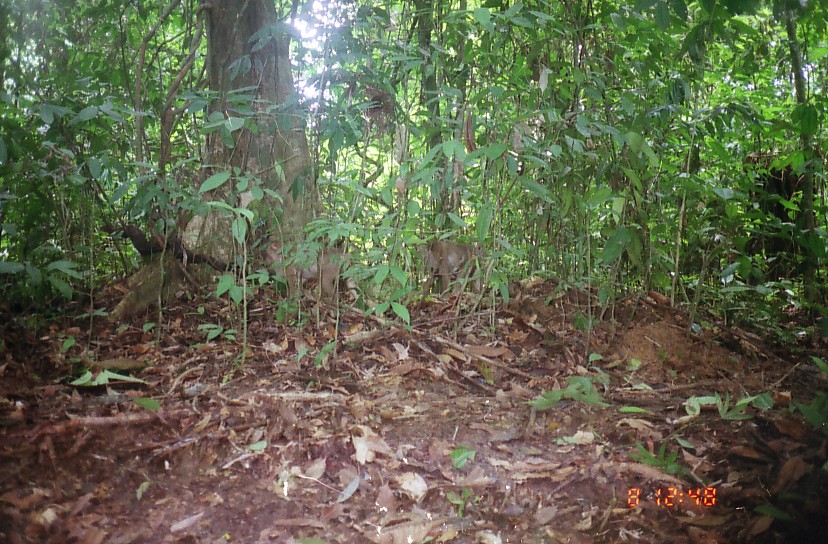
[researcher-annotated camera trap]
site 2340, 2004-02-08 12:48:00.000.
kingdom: Animalia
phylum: Chordata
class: Mammalia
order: Primates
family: Cercopithecidae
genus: Macaca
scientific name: Macaca nemestrina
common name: southern pig-tailed macaque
Macaca nemestrina (southern pig-tailed macaque), count 2.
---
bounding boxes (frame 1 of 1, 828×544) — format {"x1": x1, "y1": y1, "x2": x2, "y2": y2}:
macaca nemestrina: {"x1": 266, "y1": 241, "x2": 353, "y2": 302}; {"x1": 413, "y1": 240, "x2": 480, "y2": 296}